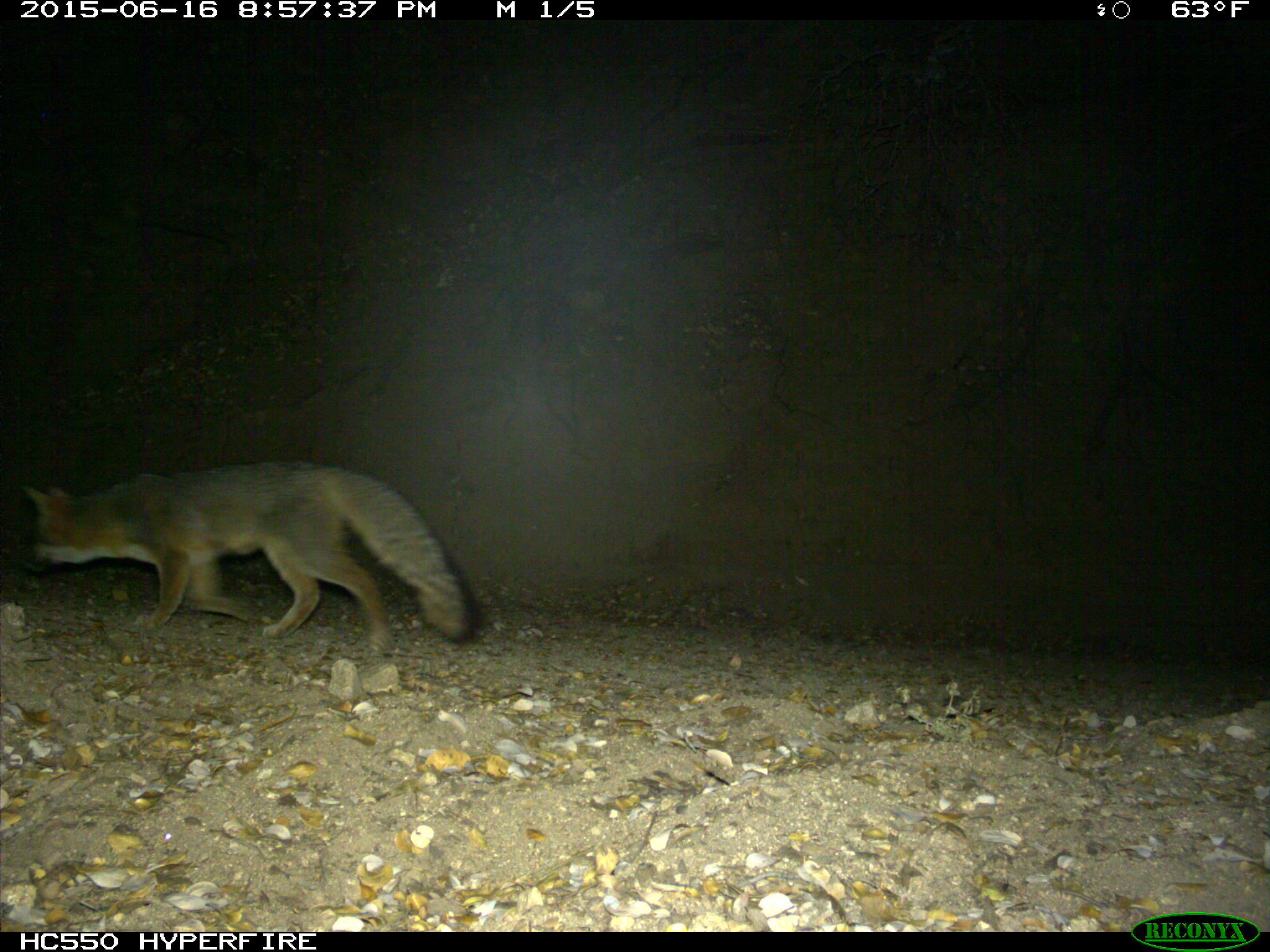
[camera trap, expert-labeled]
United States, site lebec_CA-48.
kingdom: Animalia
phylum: Chordata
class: Mammalia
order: Carnivora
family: Canidae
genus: Urocyon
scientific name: Urocyon cinereoargenteus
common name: gray fox